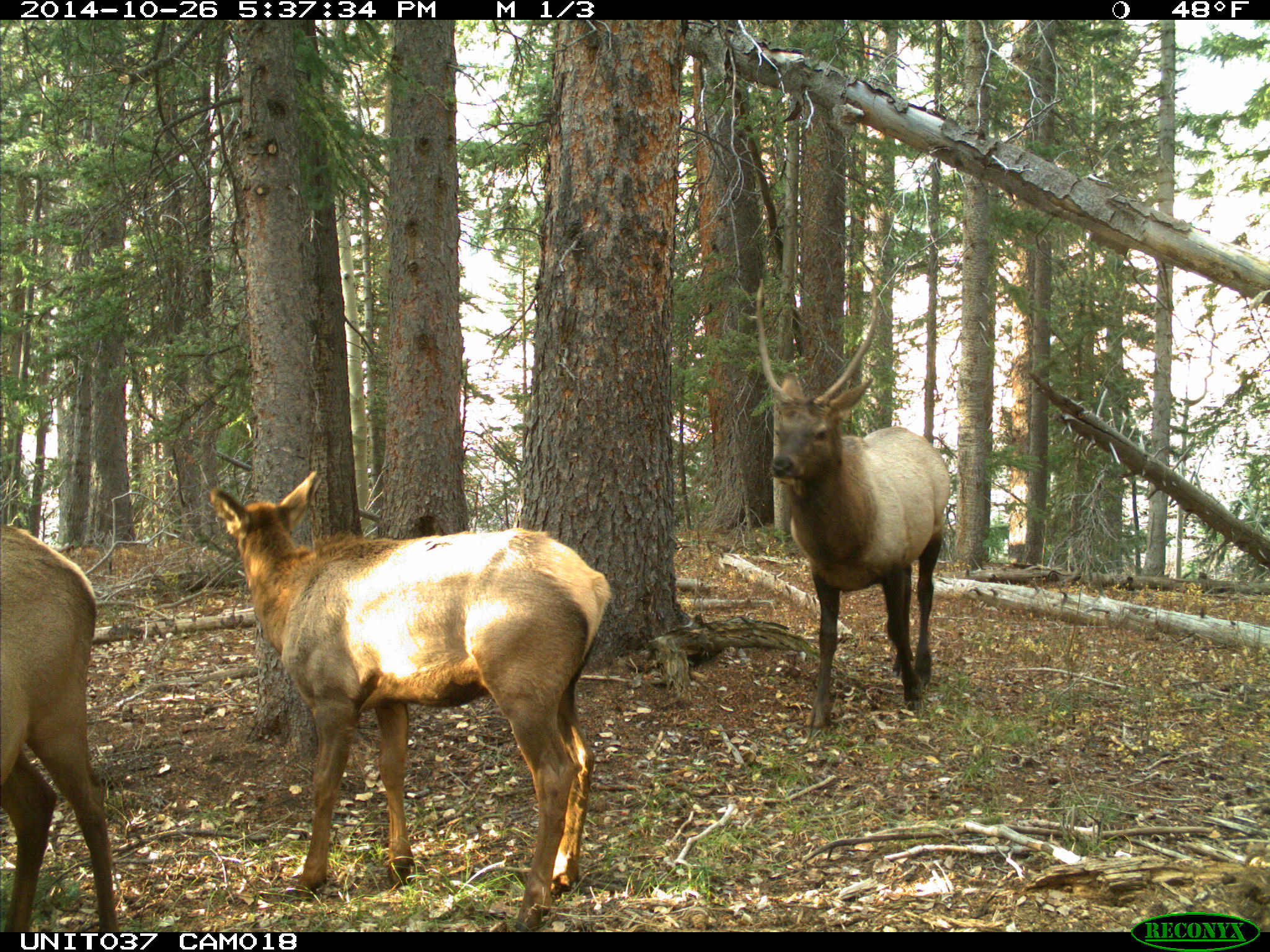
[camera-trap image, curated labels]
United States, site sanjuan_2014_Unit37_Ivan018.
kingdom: Animalia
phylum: Chordata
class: Mammalia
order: Artiodactyla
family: Cervidae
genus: Cervus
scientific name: Cervus elaphus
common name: red deer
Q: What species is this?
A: Cervus elaphus (red deer).